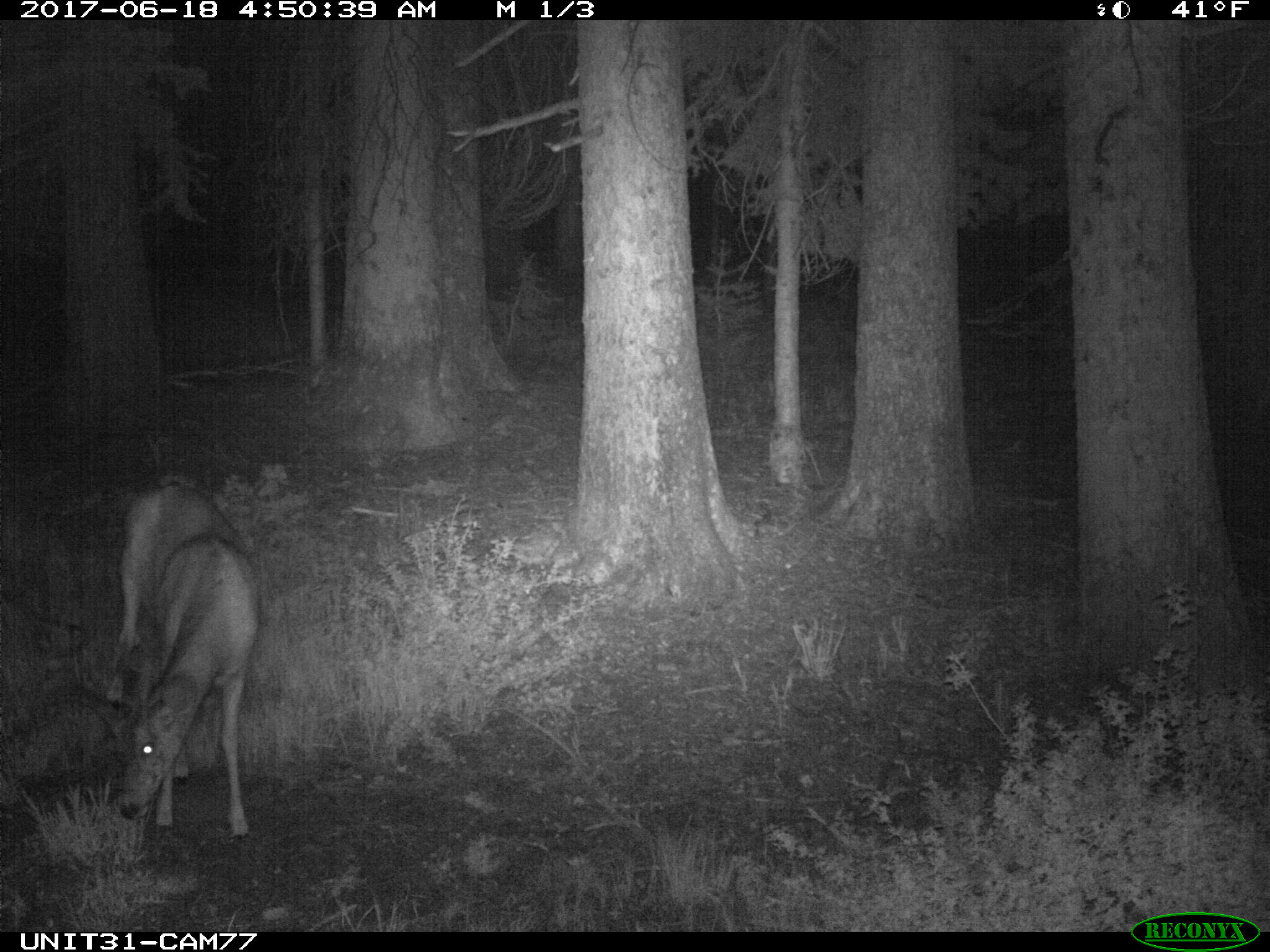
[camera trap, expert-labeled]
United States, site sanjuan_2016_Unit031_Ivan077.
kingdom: Animalia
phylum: Chordata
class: Mammalia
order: Artiodactyla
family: Cervidae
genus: Odocoileus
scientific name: Odocoileus hemionus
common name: mule deer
Odocoileus hemionus (mule deer).